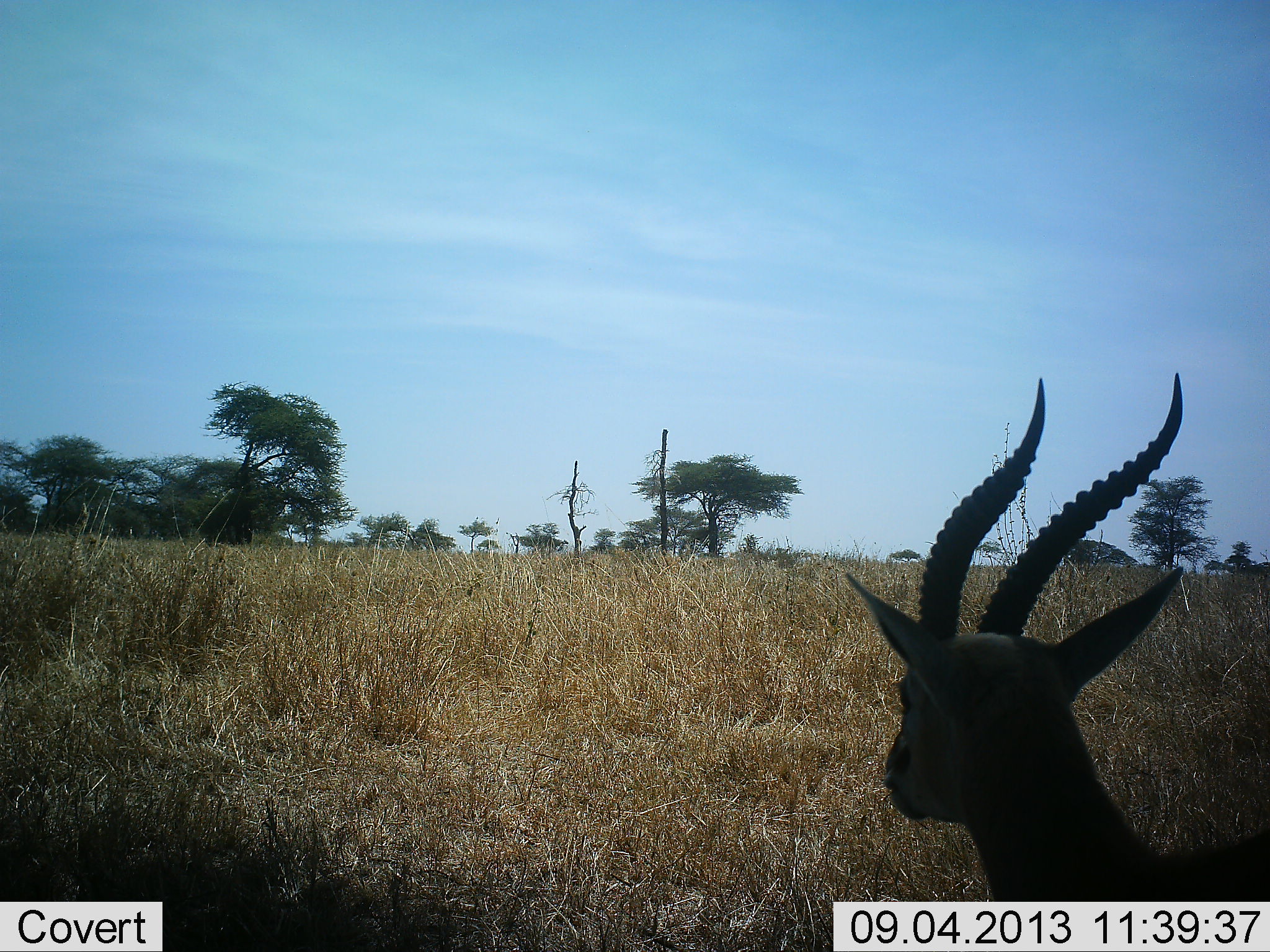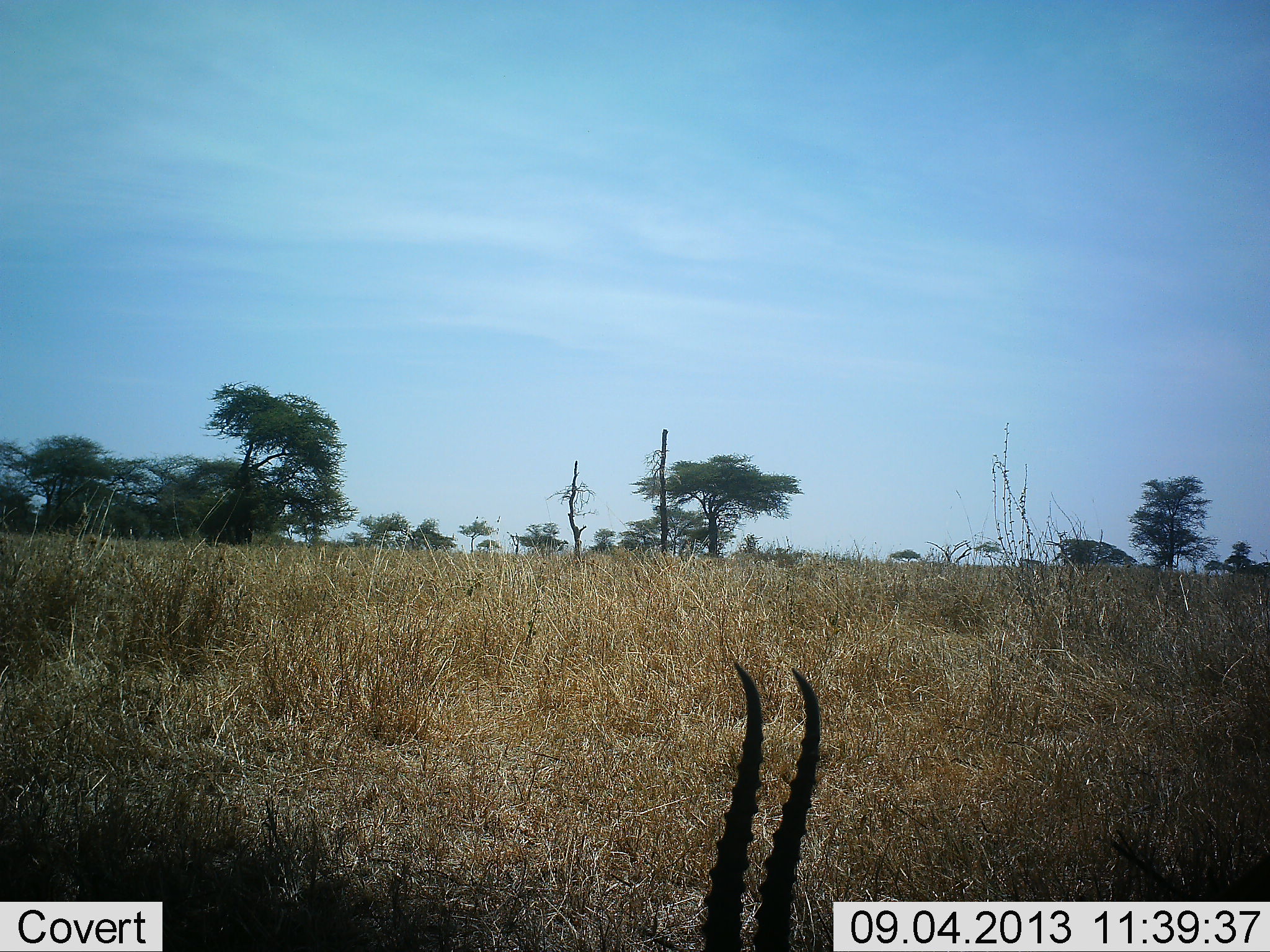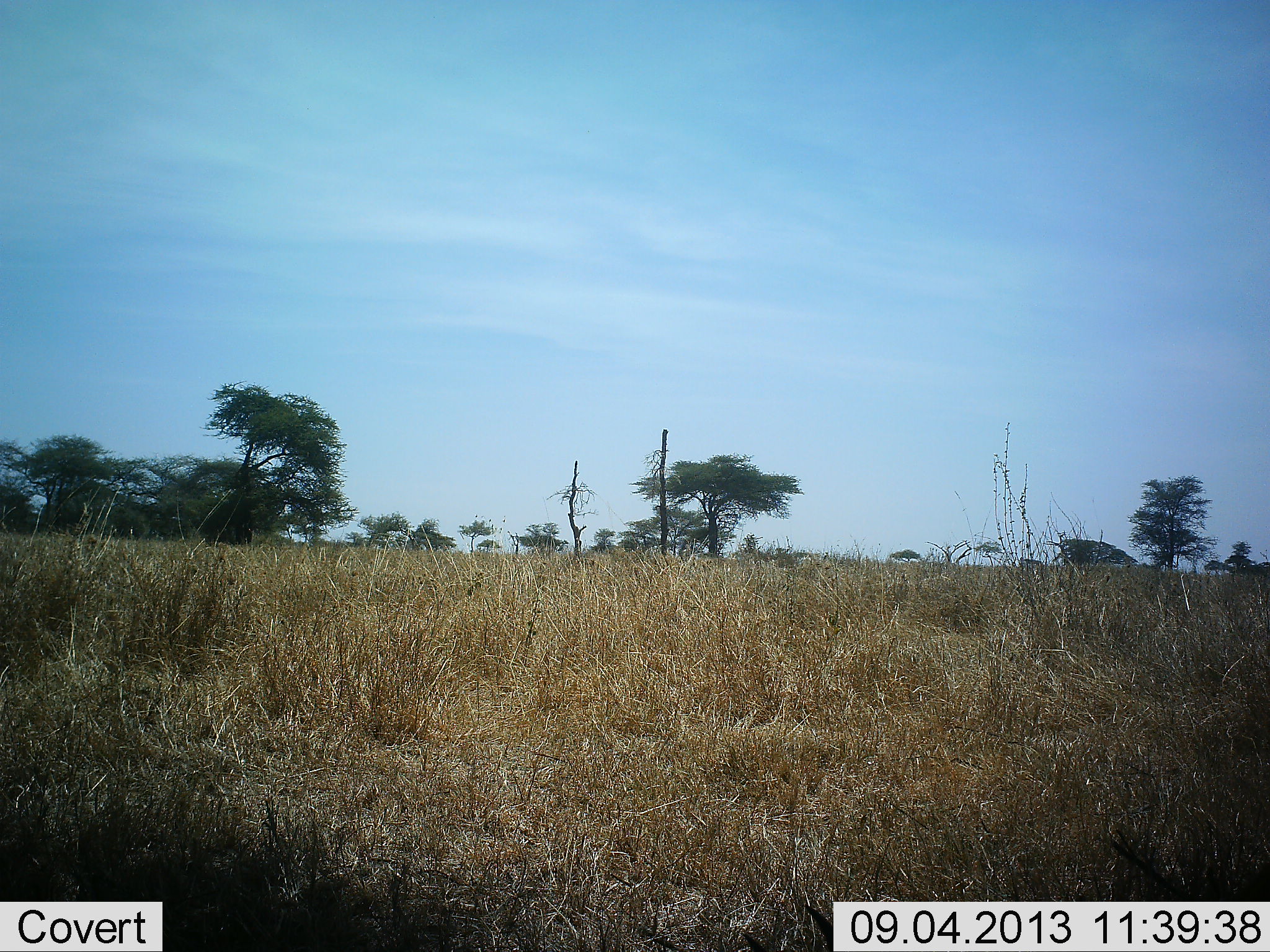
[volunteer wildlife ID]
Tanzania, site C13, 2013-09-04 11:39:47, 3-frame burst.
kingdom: Animalia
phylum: Chordata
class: Mammalia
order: Artiodactyla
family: Bovidae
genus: Eudorcas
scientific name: Eudorcas thomsonii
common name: thomson's gazelle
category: gazellethomsons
Gazellethomsons (thomson's gazelle) (Eudorcas thomsonii), count 1. Behavior (volunteer vote fractions): standing 60%, resting 10%, moving 10%, interacting 0%. Young present (vote fraction): 0%. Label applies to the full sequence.